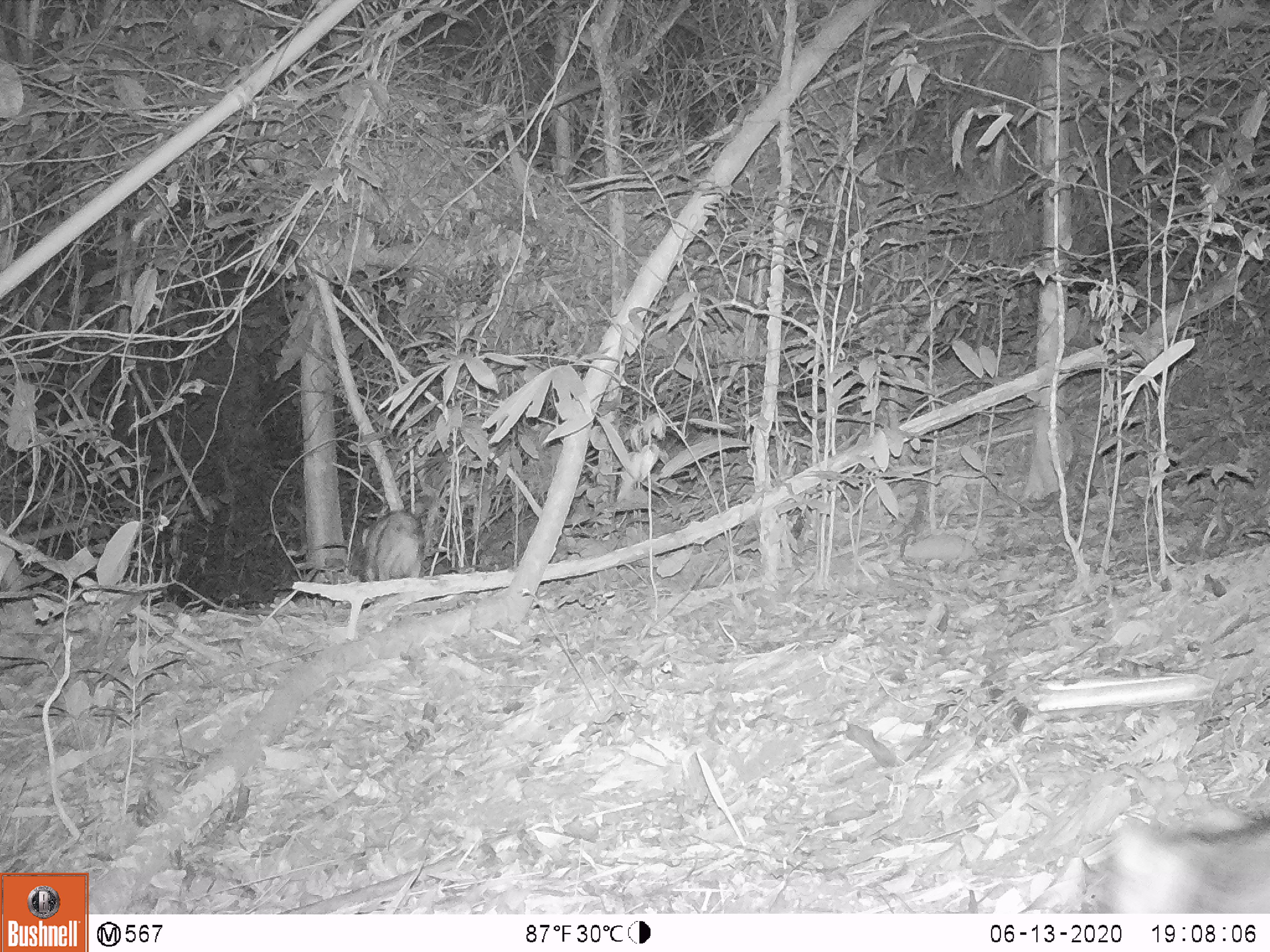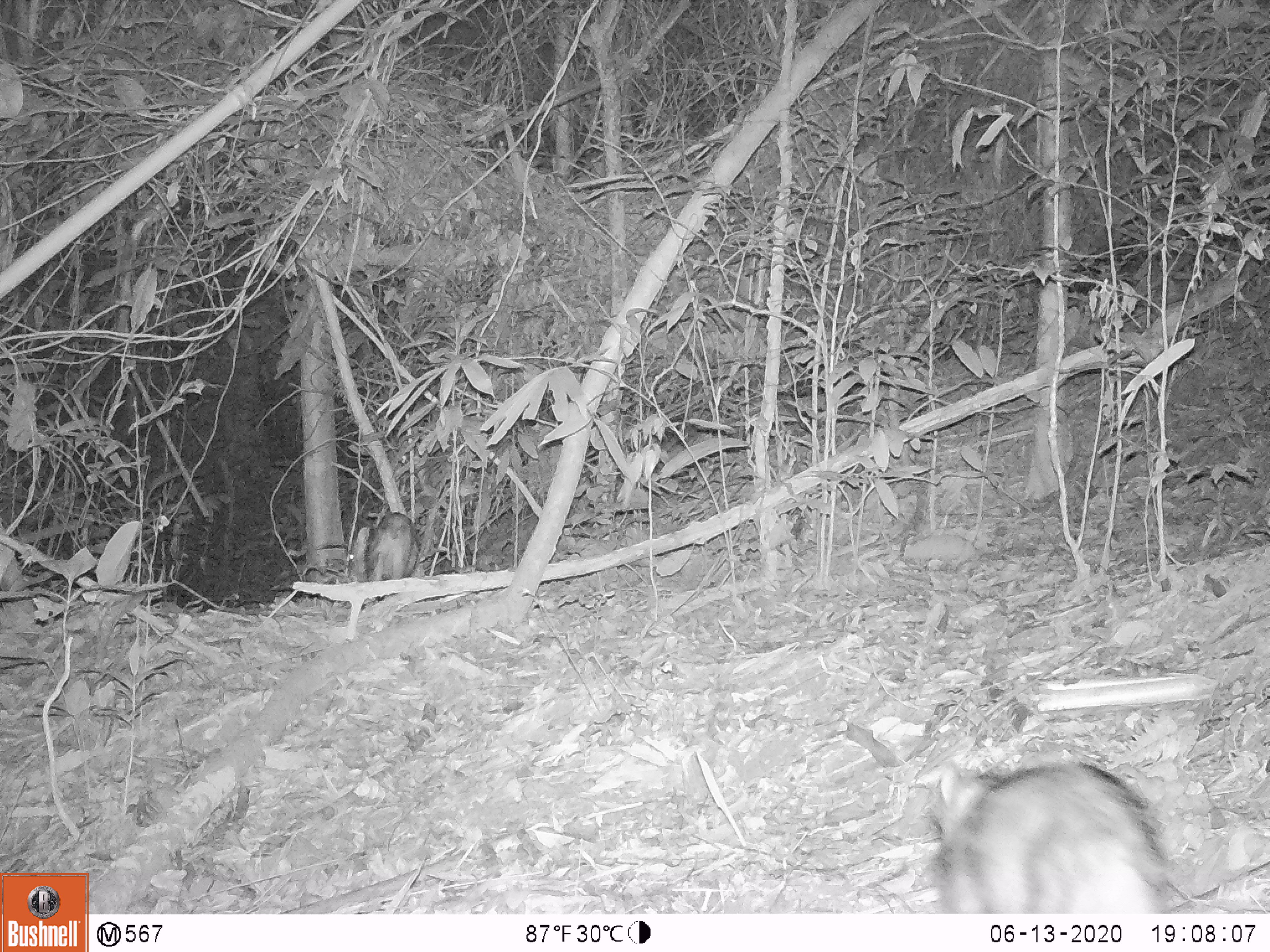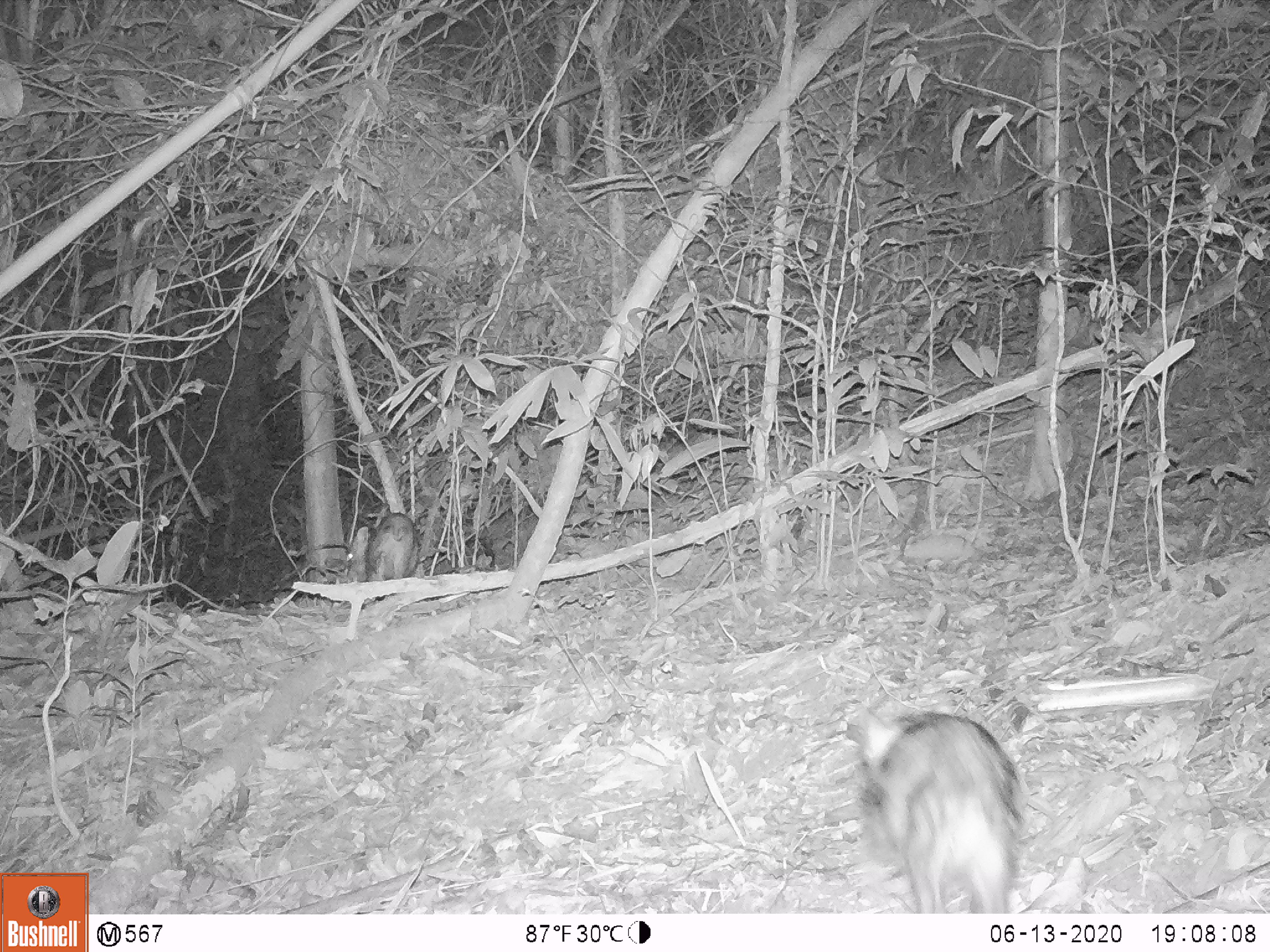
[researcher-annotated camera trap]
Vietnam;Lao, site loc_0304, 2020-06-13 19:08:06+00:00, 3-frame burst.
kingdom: Animalia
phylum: Chordata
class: Mammalia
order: Artiodactyla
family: Suidae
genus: Sus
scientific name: Sus scrofa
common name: eurasian wild pig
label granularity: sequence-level